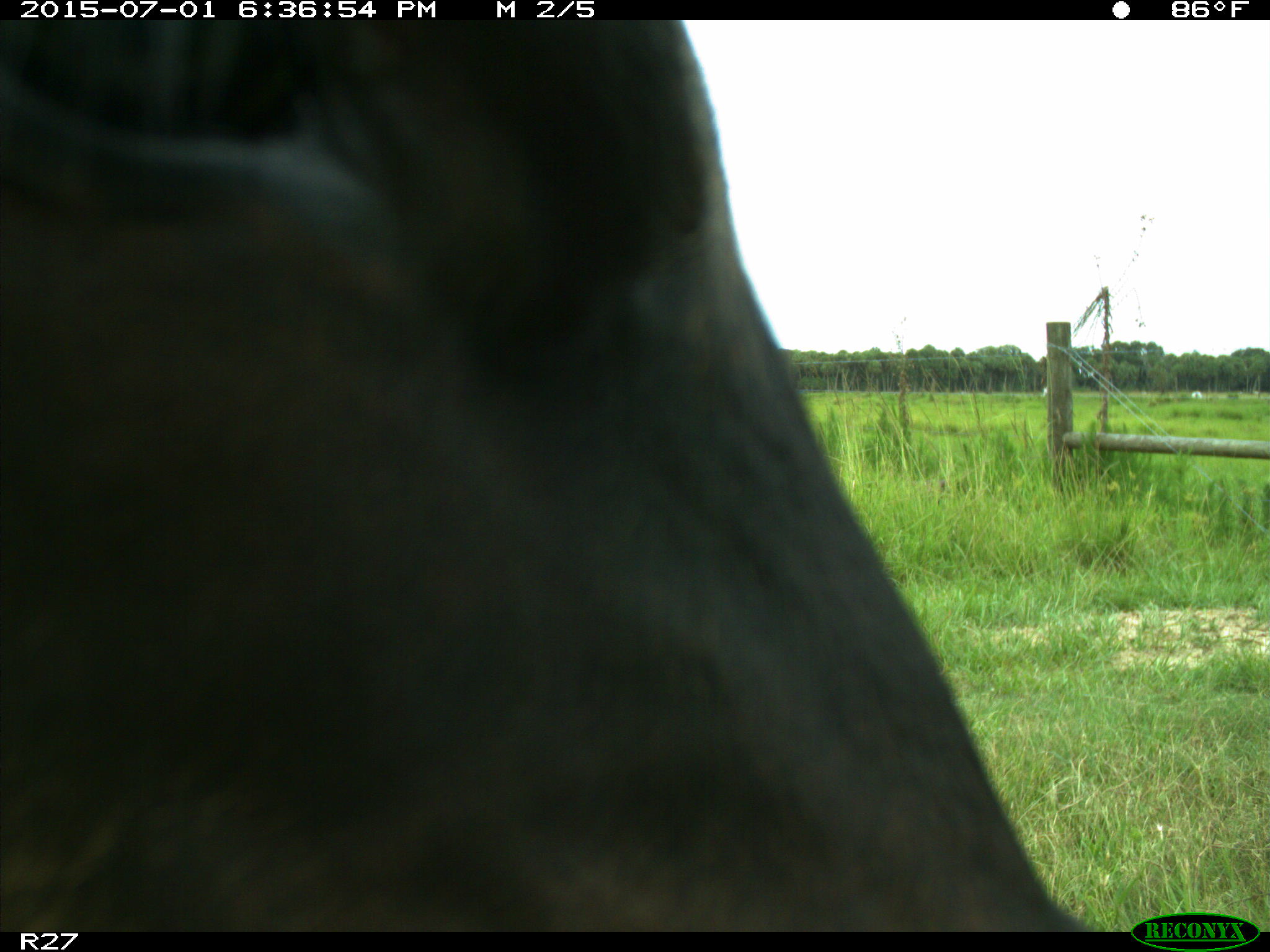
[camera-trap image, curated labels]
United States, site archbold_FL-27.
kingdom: Animalia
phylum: Chordata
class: Mammalia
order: Artiodactyla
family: Bovidae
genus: Bos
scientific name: Bos taurus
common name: domestic cow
Bos taurus (domestic cow).